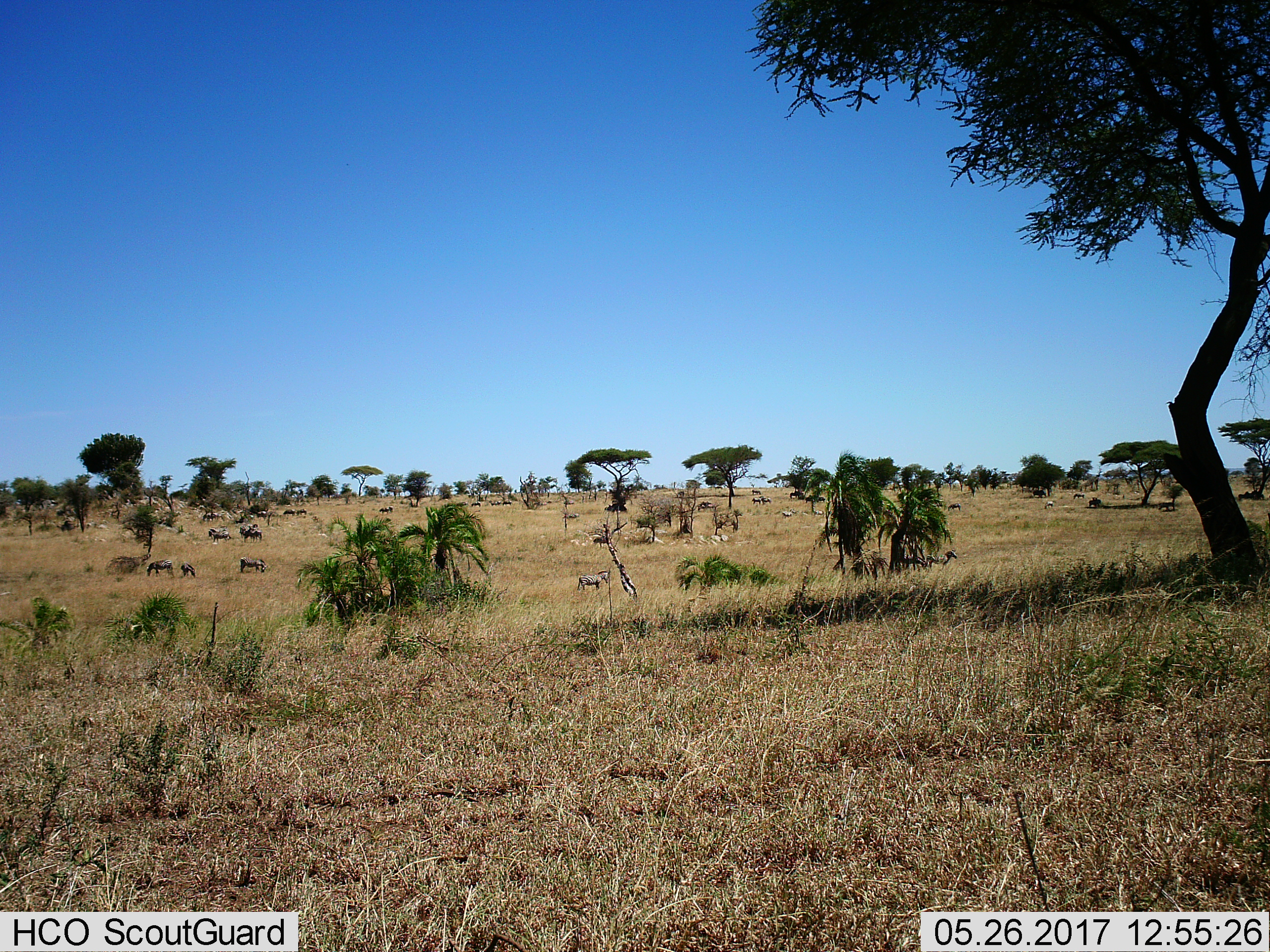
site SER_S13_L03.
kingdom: Animalia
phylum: Chordata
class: Mammalia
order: Perissodactyla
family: Equidae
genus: Equus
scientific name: Equus quagga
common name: plains zebra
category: zebraplains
Zebraplains (plains zebra) (Equus quagga), count 11-50. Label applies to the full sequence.